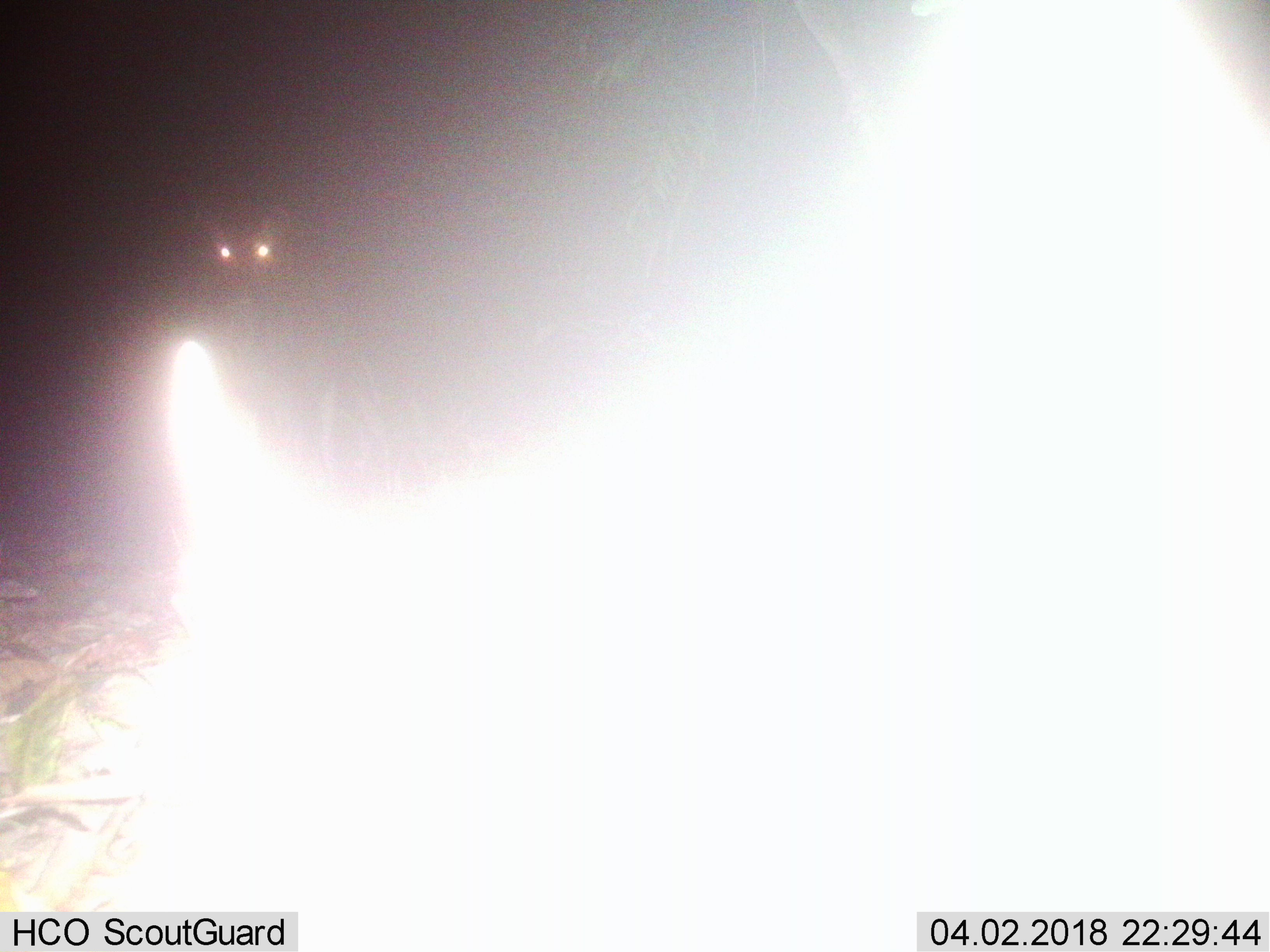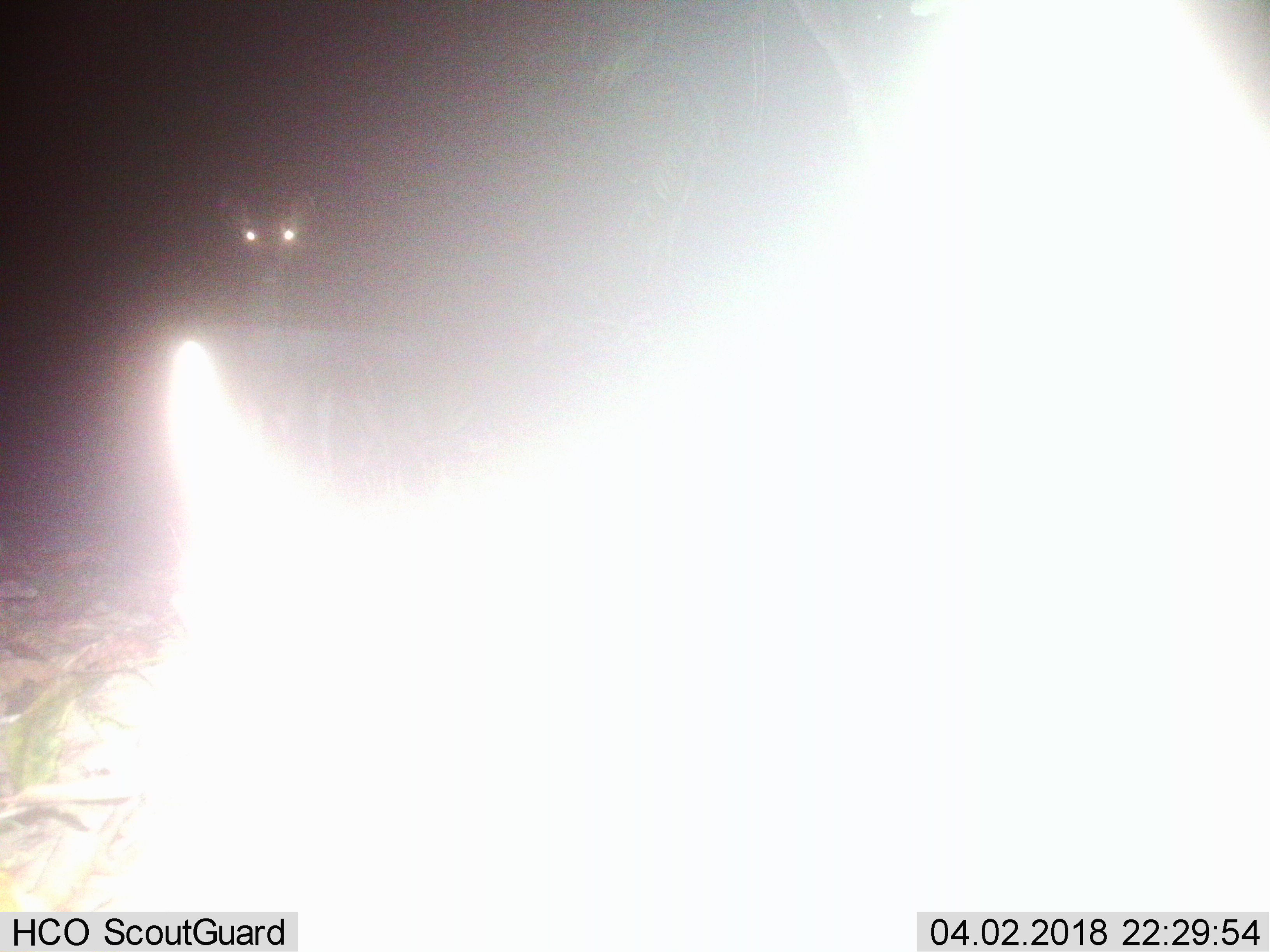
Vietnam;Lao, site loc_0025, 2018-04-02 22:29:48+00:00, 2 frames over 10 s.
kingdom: Animalia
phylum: Chordata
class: Mammalia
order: Artiodactyla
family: Cervidae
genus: Rusa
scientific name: Rusa unicolor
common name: sambar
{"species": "sambar (Rusa unicolor)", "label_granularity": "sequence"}